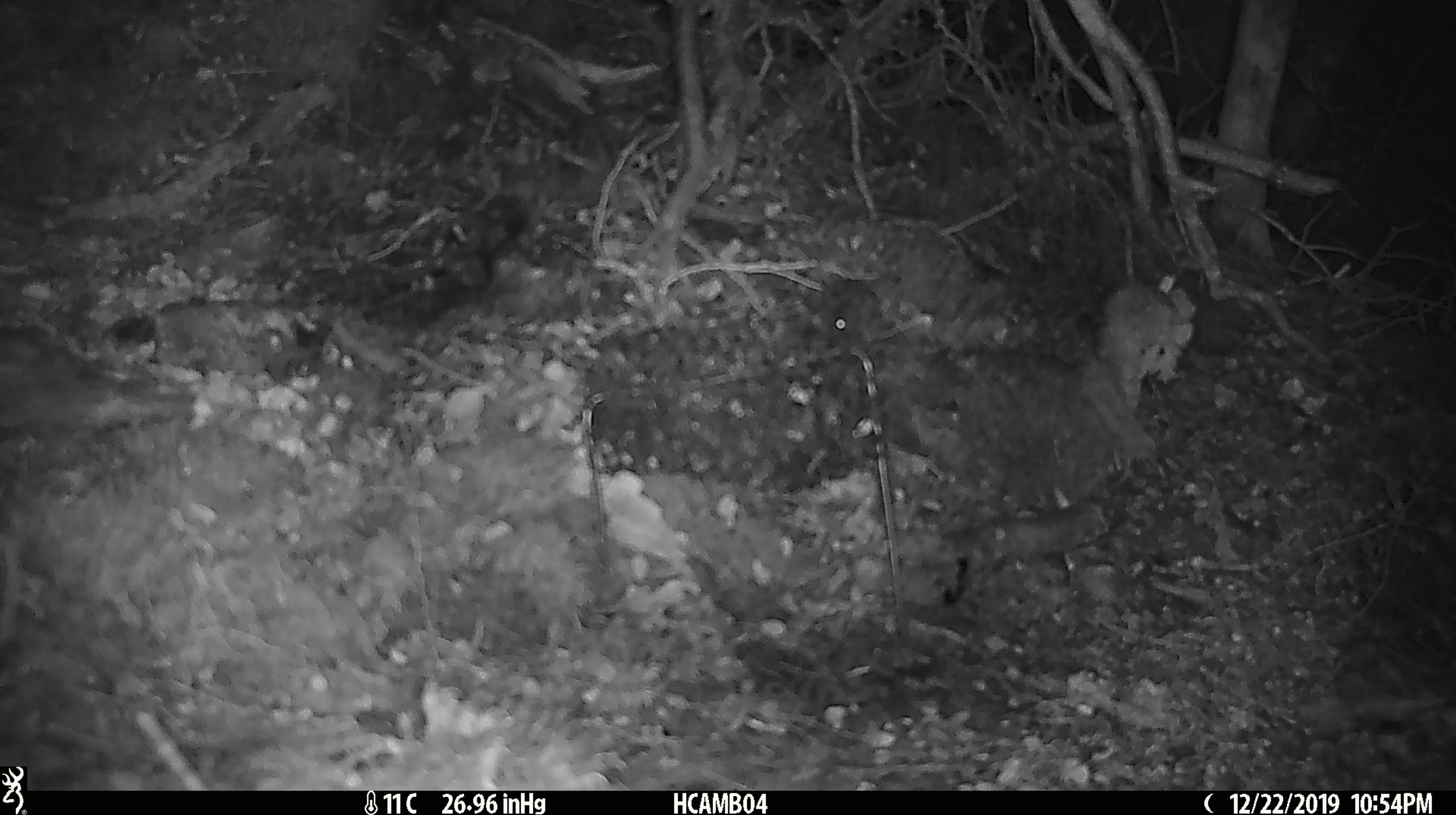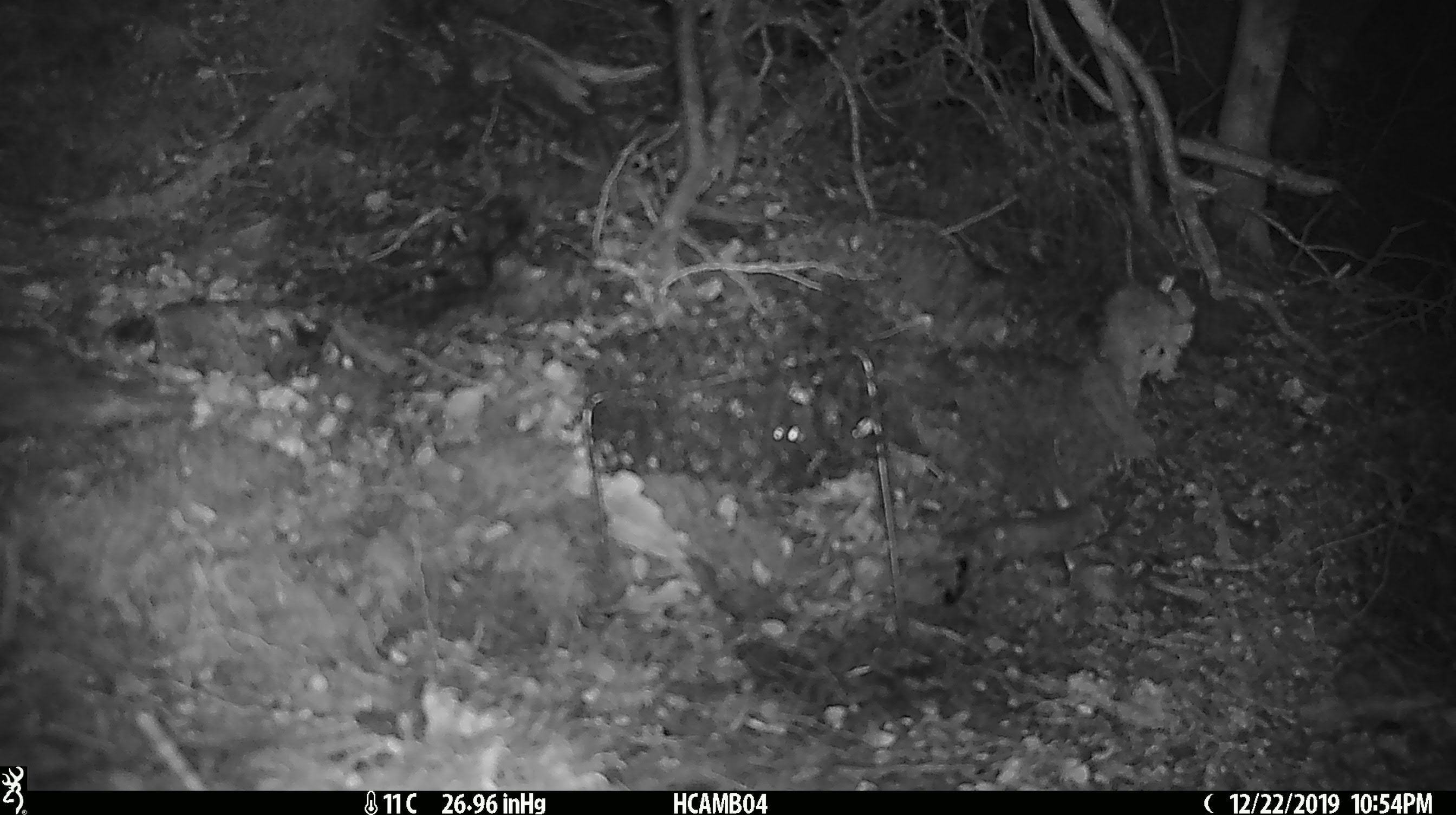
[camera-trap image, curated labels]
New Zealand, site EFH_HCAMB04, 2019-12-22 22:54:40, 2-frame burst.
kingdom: Animalia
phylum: Chordata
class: Mammalia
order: Rodentia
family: Muridae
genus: Mus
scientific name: Mus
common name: mouse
Mouse (Mus).